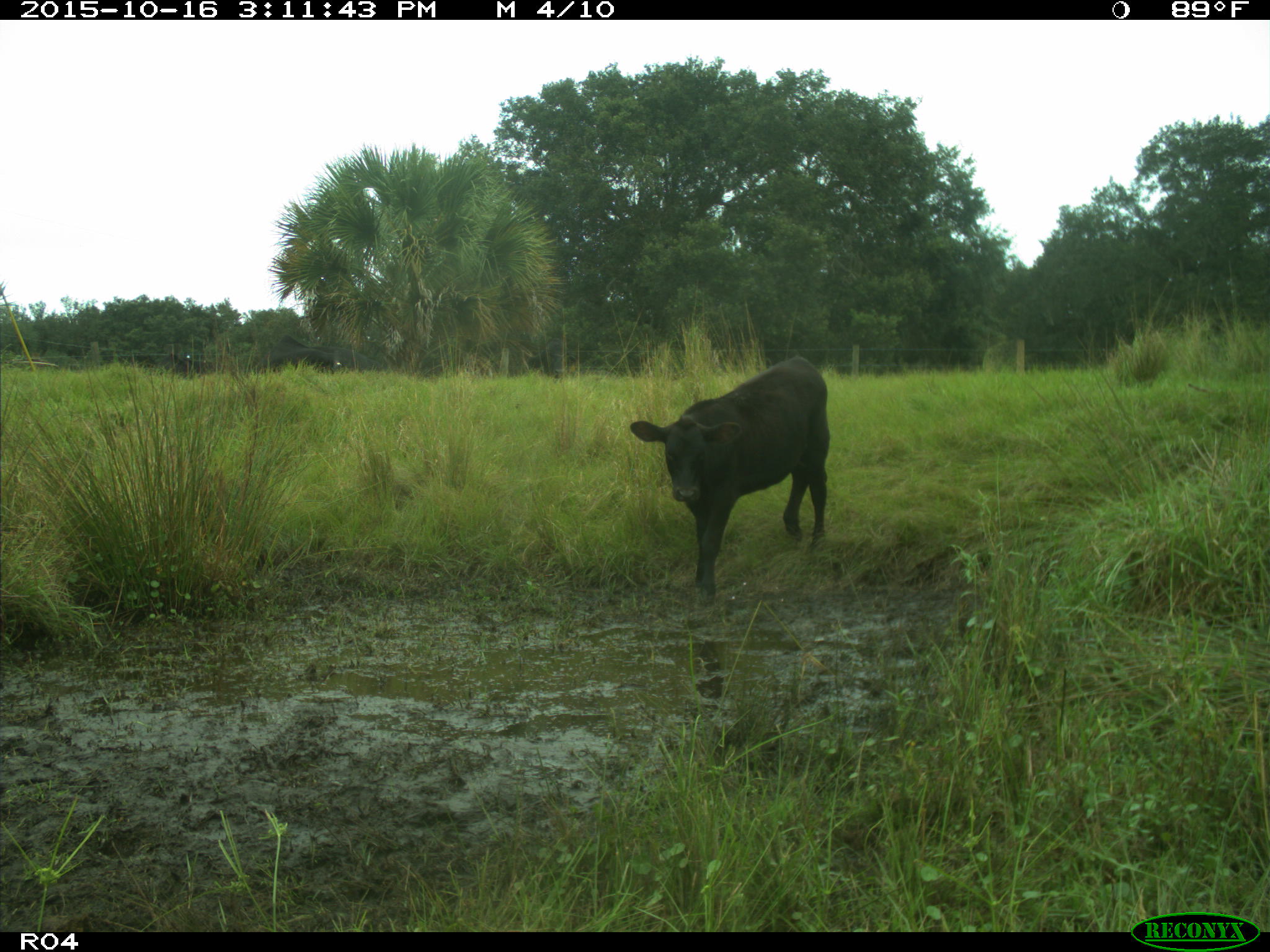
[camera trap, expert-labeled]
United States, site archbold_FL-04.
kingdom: Animalia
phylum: Chordata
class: Mammalia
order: Artiodactyla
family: Bovidae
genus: Bos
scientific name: Bos taurus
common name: domestic cow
Bos taurus (domestic cow).